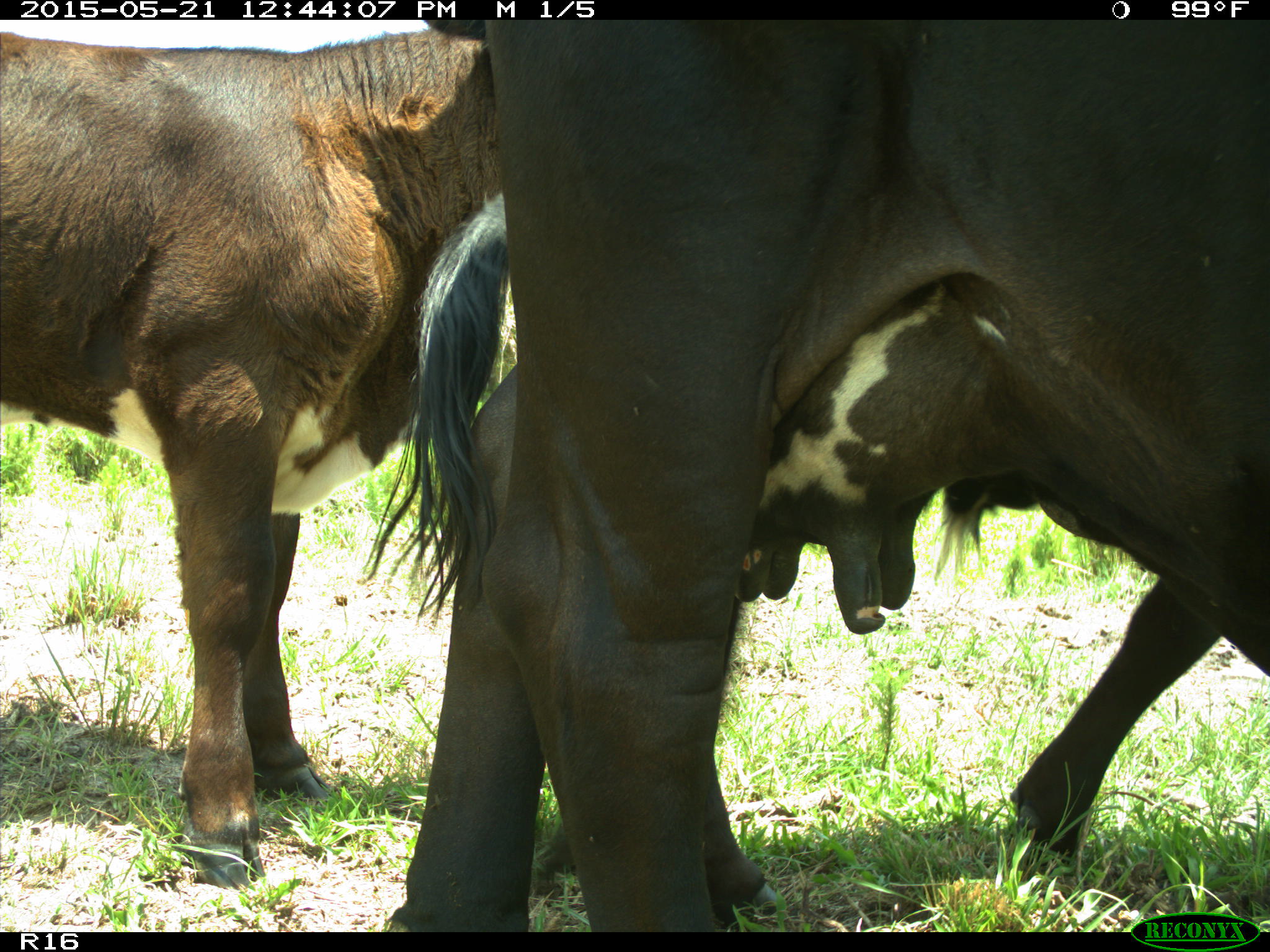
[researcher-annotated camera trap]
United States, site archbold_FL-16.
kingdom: Animalia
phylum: Chordata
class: Mammalia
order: Artiodactyla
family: Bovidae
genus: Bos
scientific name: Bos taurus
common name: domestic cow